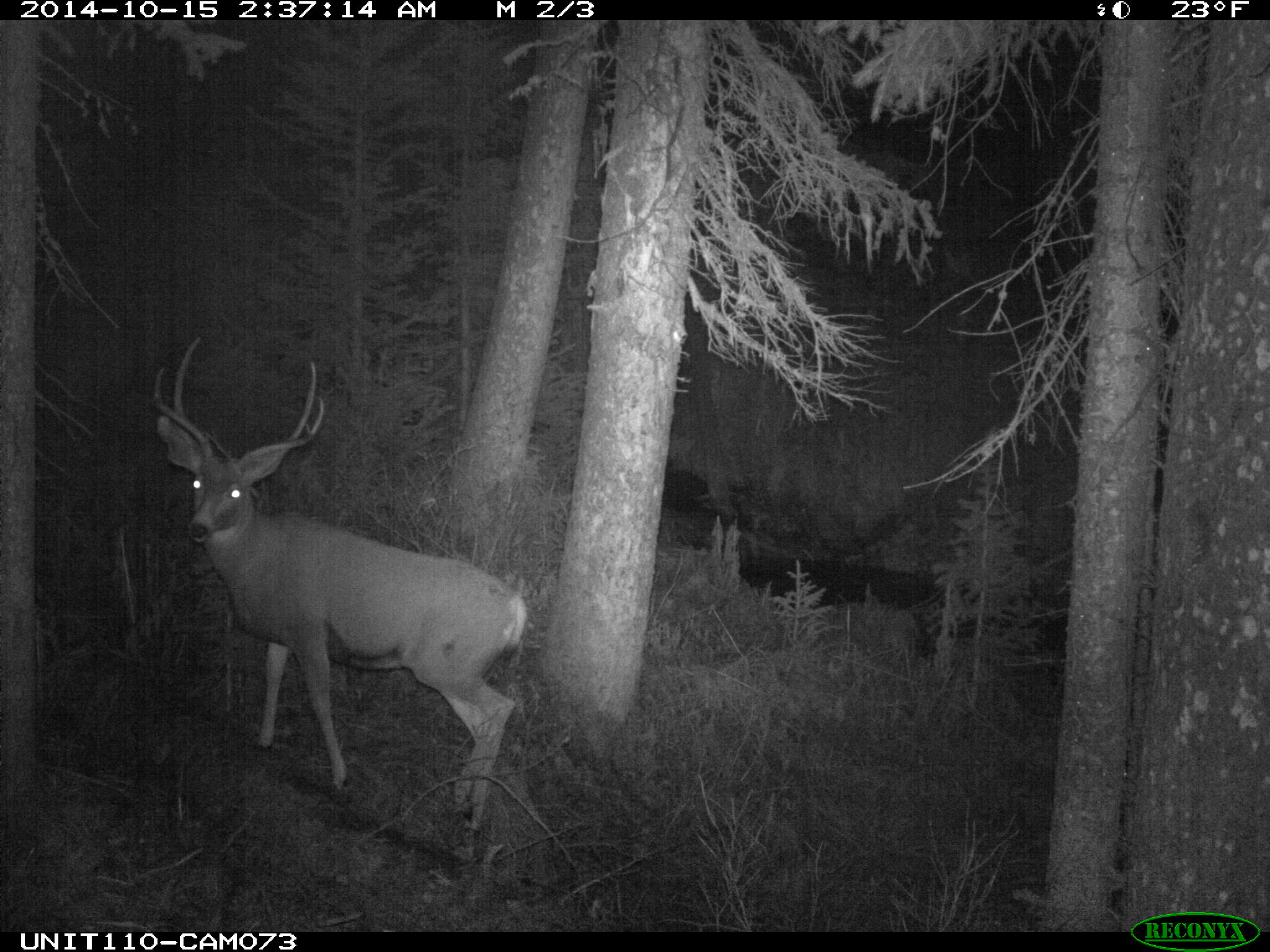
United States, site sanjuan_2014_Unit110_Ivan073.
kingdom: Animalia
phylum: Chordata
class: Mammalia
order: Artiodactyla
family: Cervidae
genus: Odocoileus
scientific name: Odocoileus hemionus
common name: mule deer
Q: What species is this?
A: Odocoileus hemionus (mule deer).